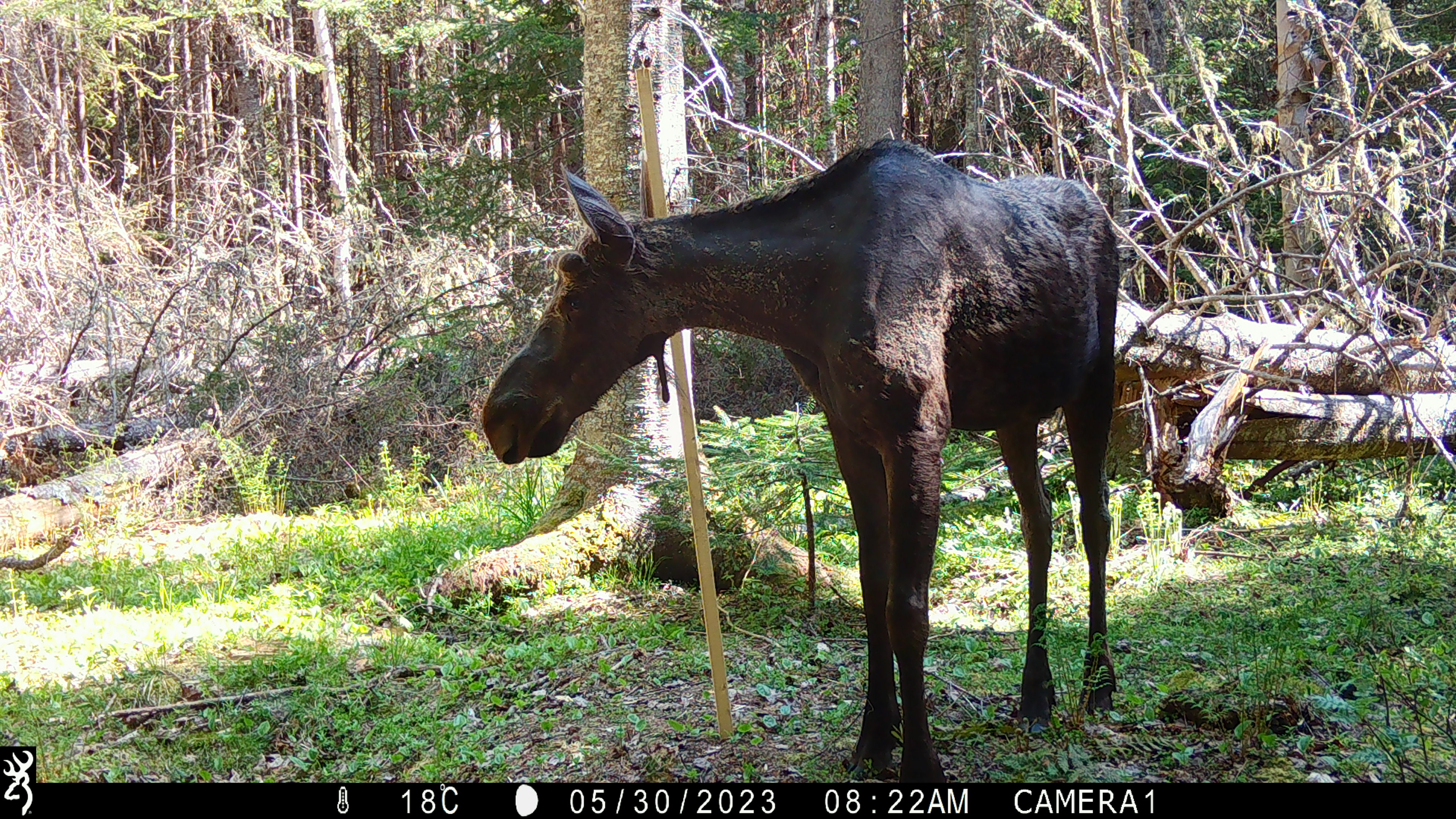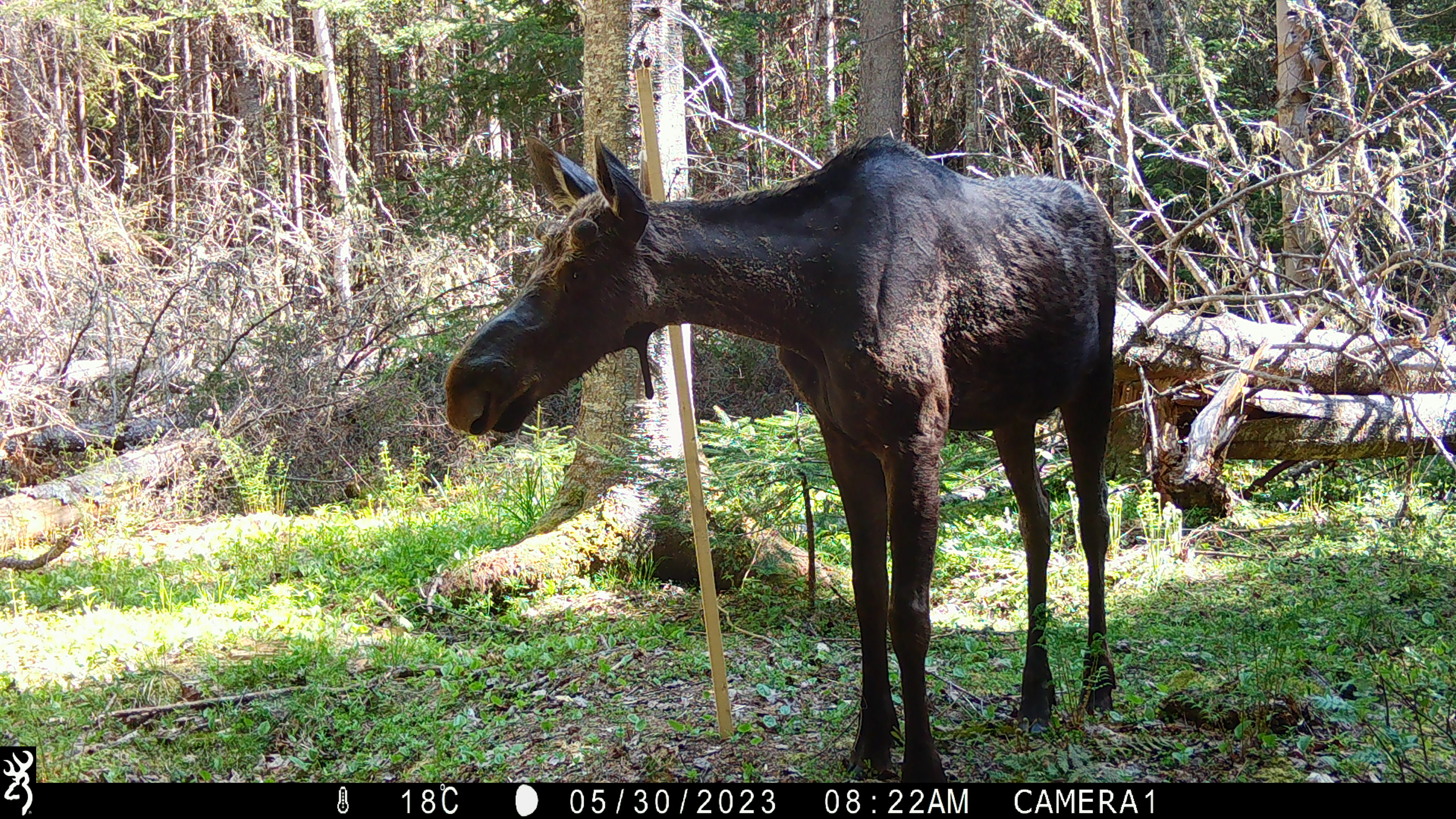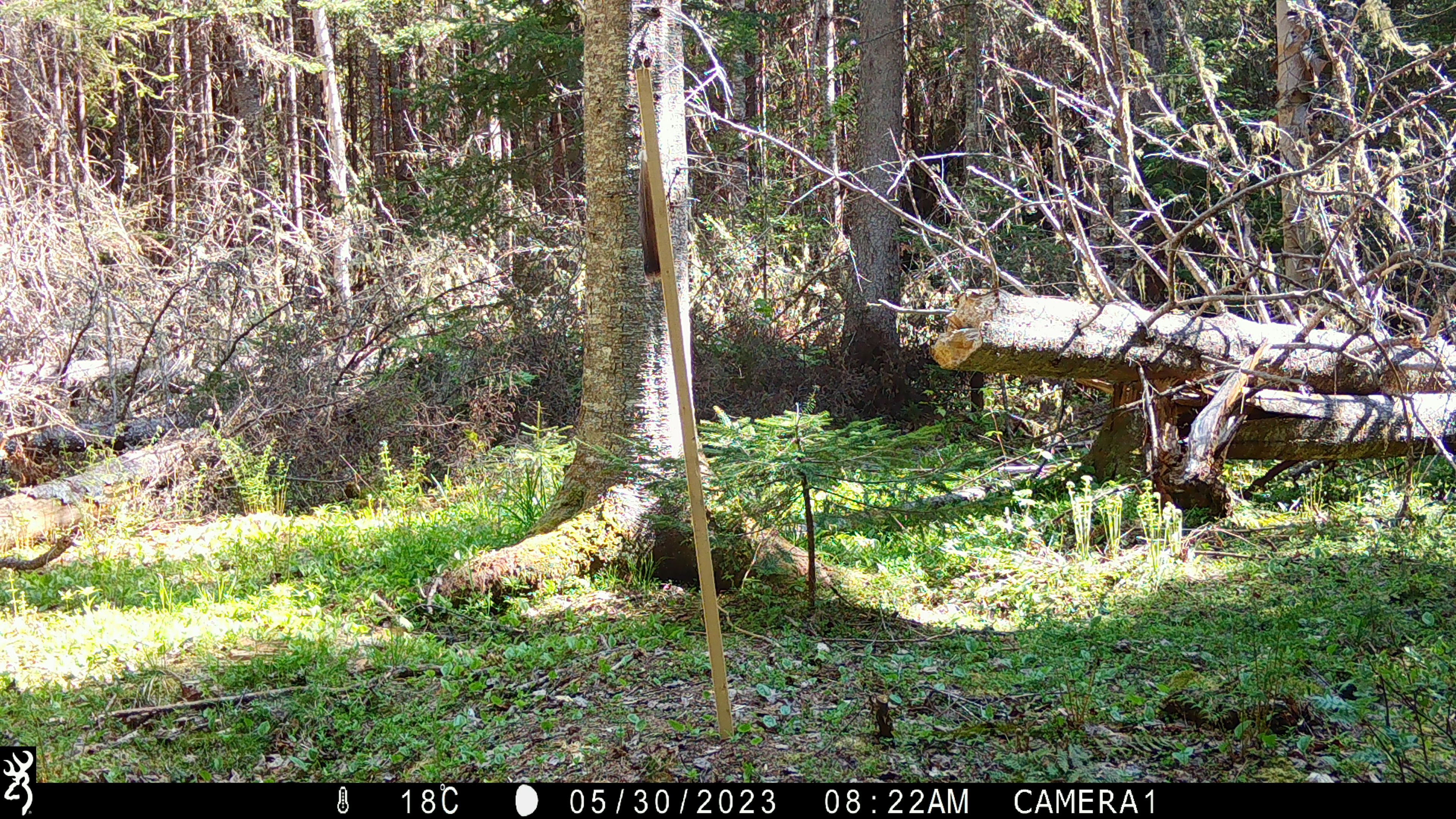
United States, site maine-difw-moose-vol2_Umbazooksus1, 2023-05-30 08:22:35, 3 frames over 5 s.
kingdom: Animalia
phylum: Chordata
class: Mammalia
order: Artiodactyla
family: Cervidae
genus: Alces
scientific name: Alces alces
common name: moose